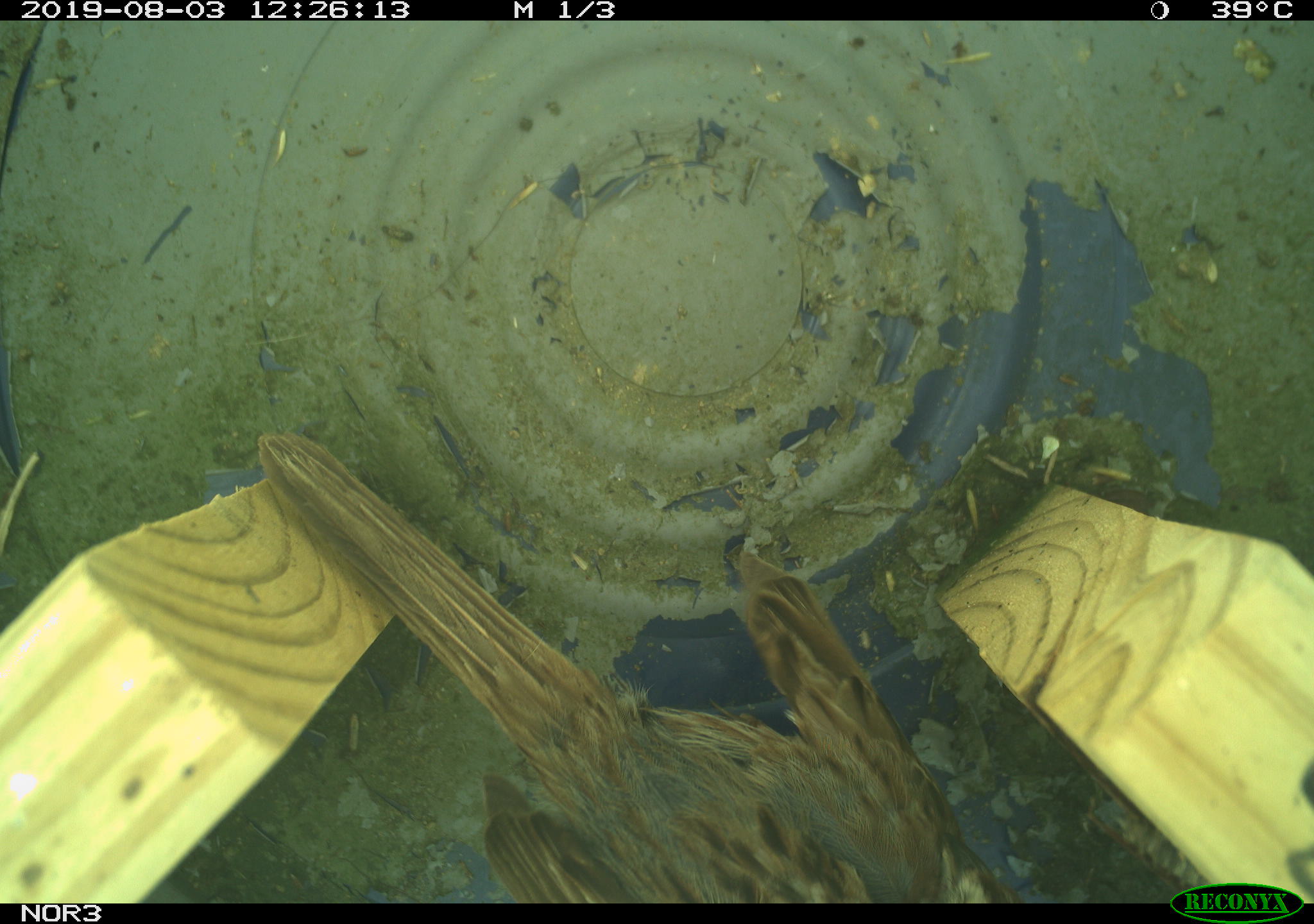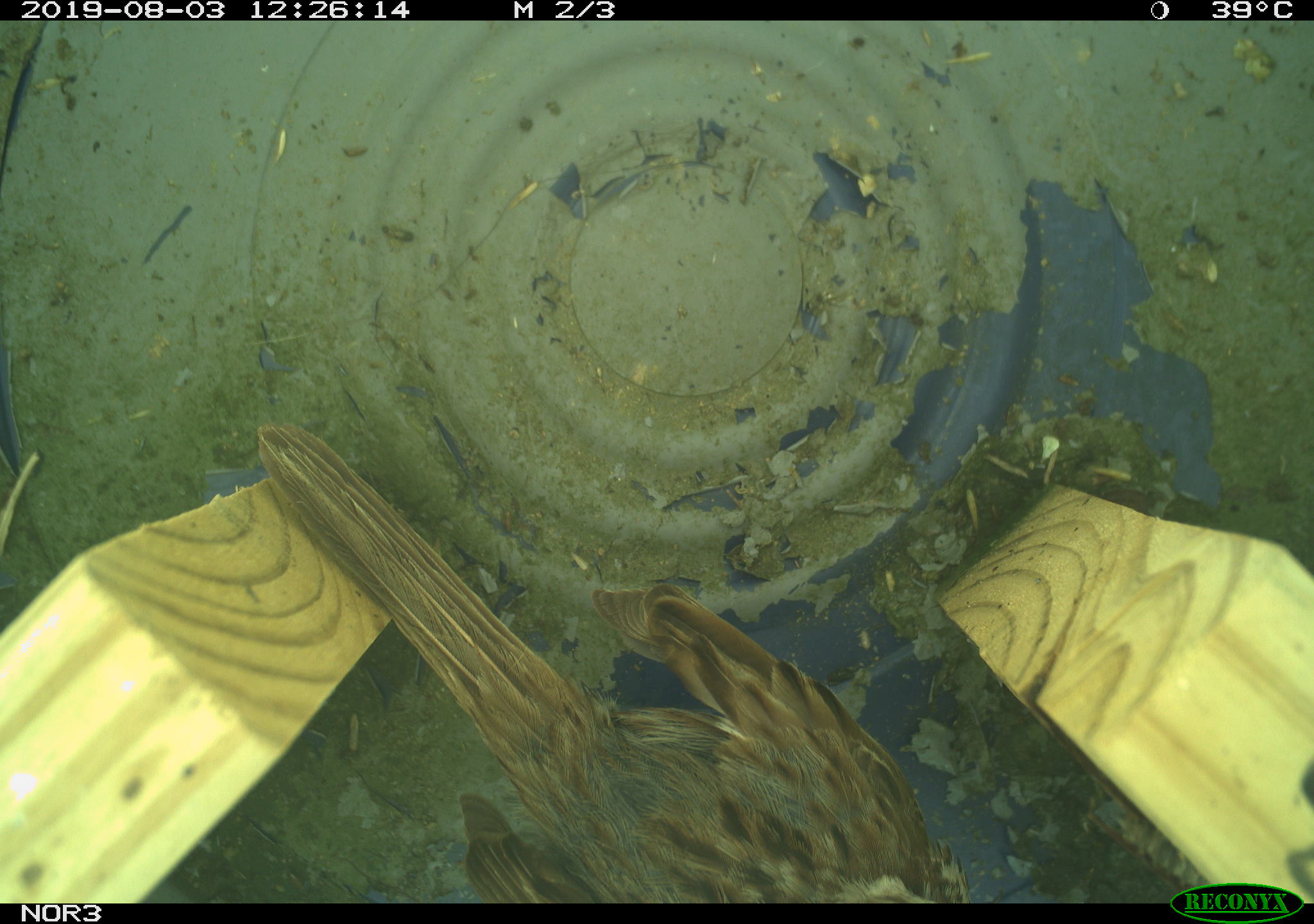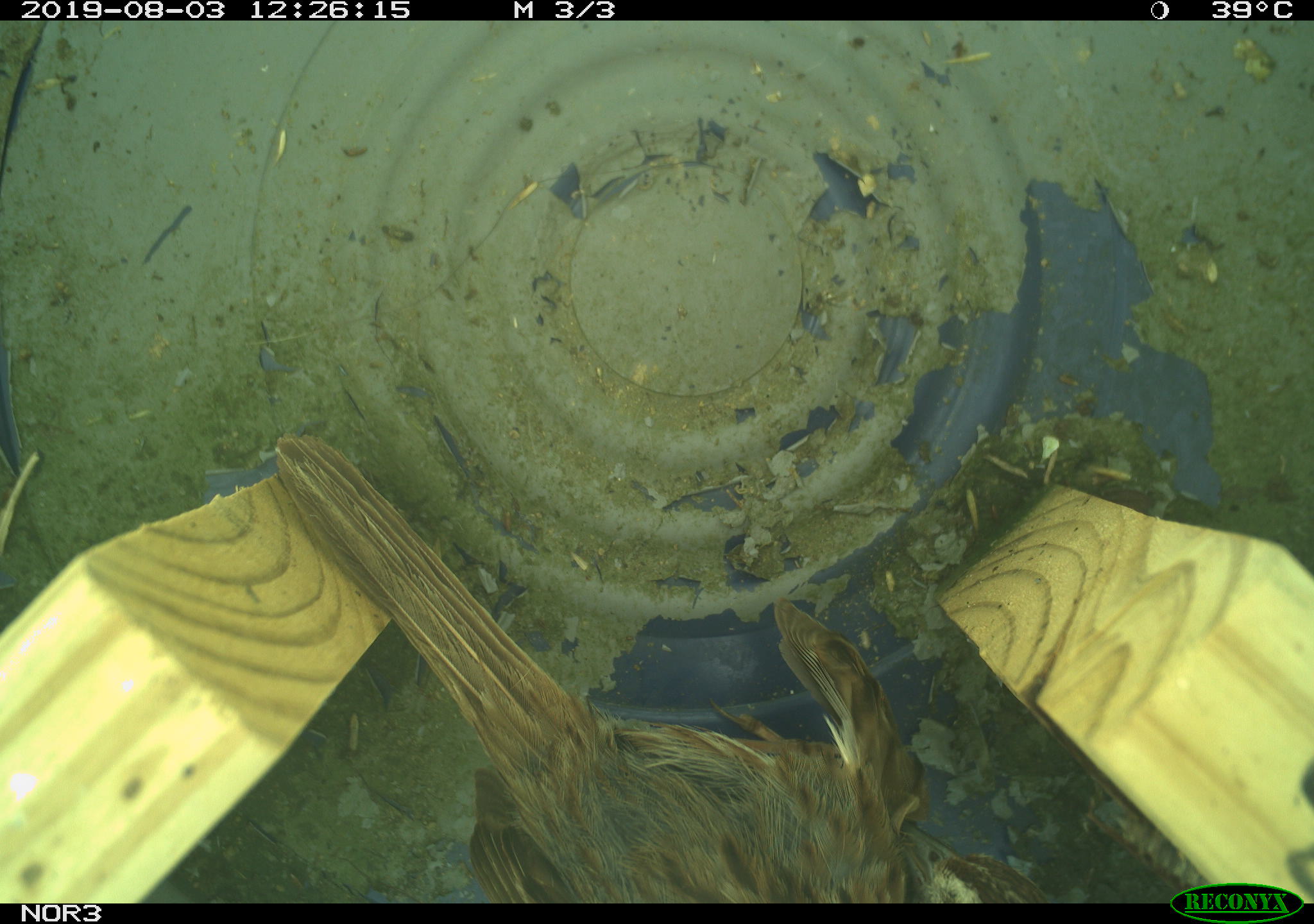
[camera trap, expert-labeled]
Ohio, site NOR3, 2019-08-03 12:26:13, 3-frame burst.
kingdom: Animalia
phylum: Chordata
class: Aves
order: Passeriformes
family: Passerellidae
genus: Melospiza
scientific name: Melospiza melodia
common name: song sparrow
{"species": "song sparrow (Melospiza melodia)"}